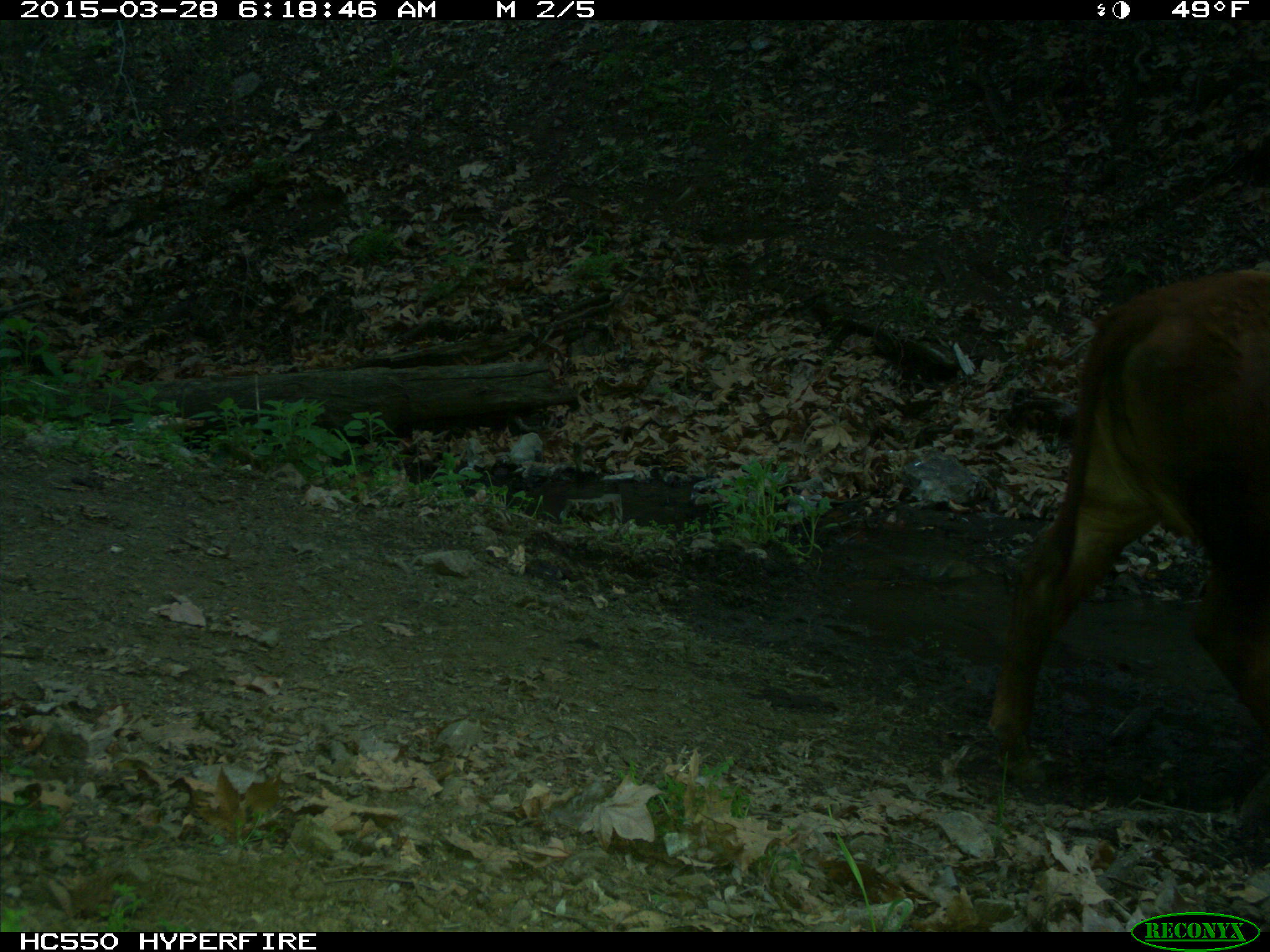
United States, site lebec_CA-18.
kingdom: Animalia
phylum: Chordata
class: Mammalia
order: Artiodactyla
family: Bovidae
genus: Bos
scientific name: Bos taurus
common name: domestic cow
Bos taurus (domestic cow).